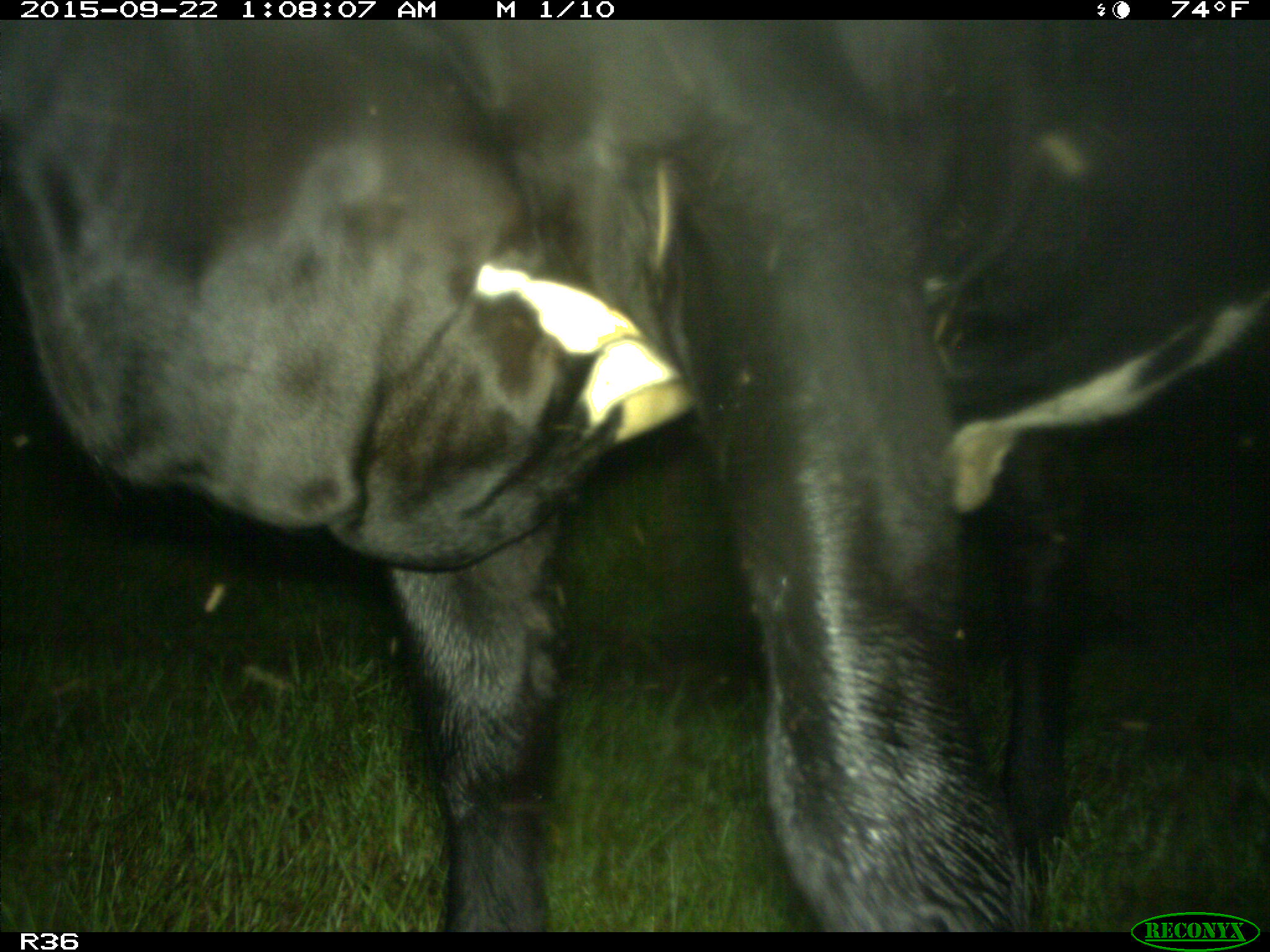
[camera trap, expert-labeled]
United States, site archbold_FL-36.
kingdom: Animalia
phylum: Chordata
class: Mammalia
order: Artiodactyla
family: Bovidae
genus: Bos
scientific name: Bos taurus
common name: domestic cow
Bos taurus (domestic cow).